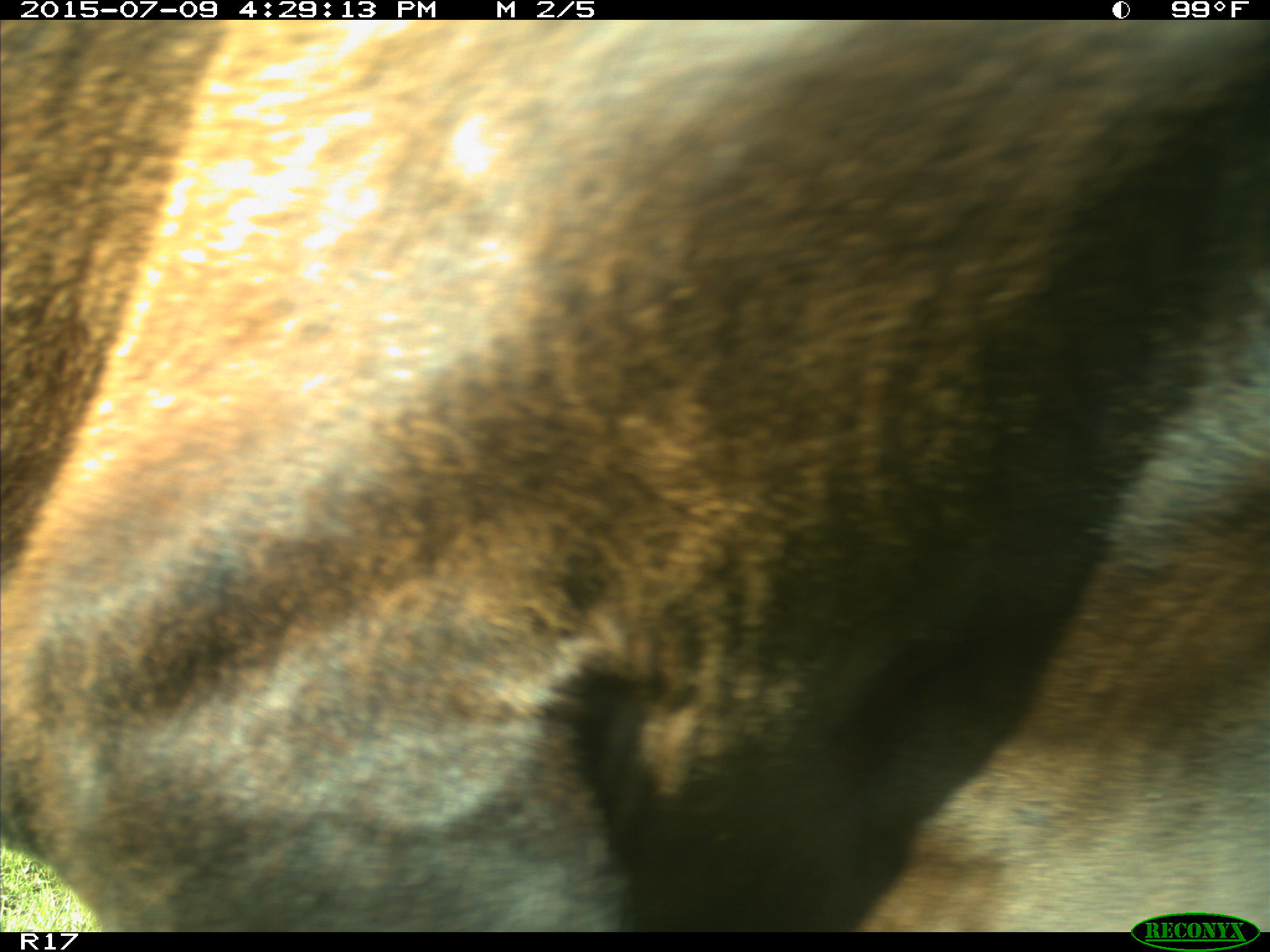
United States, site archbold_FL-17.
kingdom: Animalia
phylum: Chordata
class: Mammalia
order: Artiodactyla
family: Bovidae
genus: Bos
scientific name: Bos taurus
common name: domestic cow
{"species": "Bos taurus (domestic cow)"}